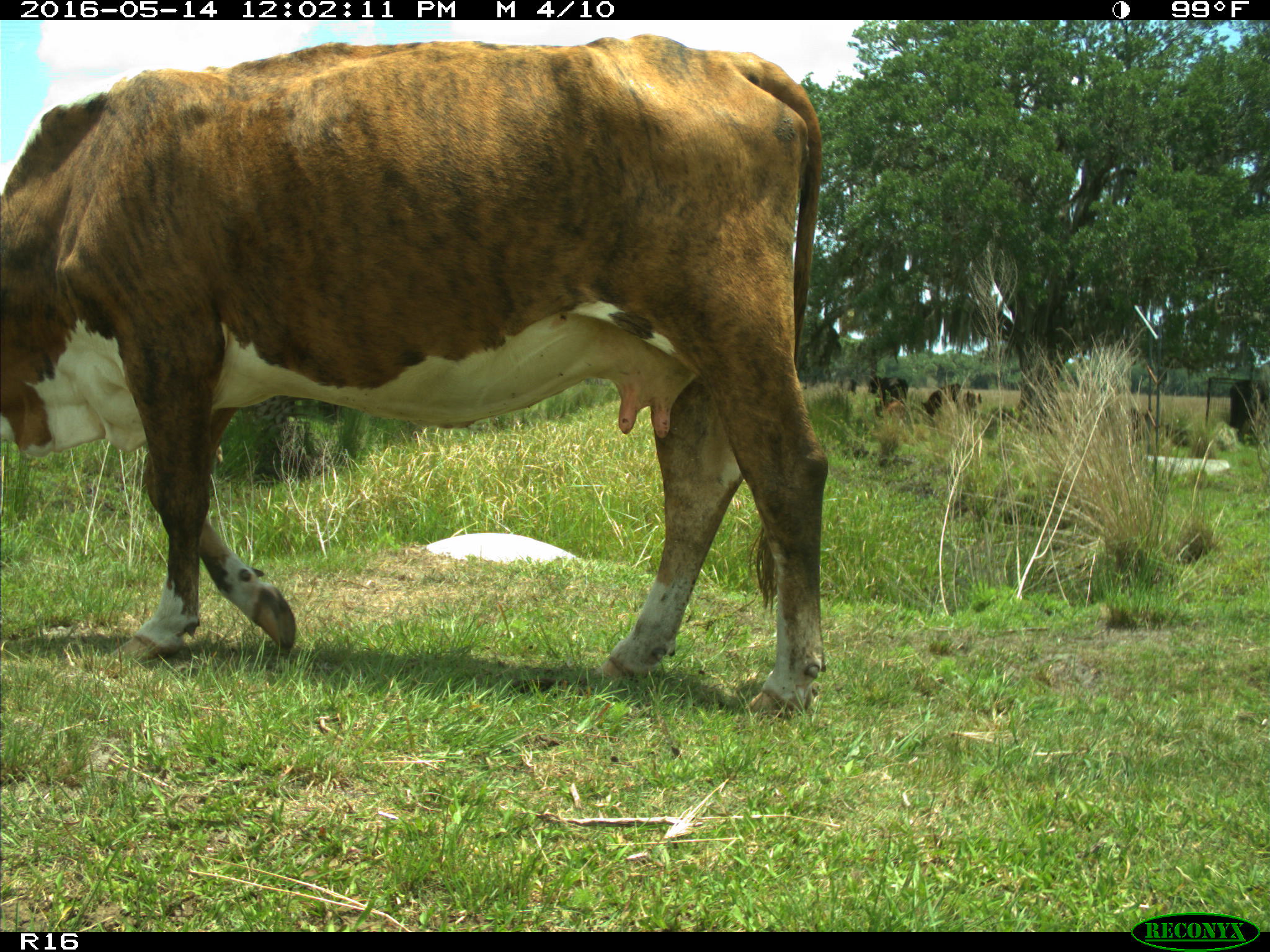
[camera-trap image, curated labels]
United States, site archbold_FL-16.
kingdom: Animalia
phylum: Chordata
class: Mammalia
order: Artiodactyla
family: Bovidae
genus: Bos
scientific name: Bos taurus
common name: domestic cow